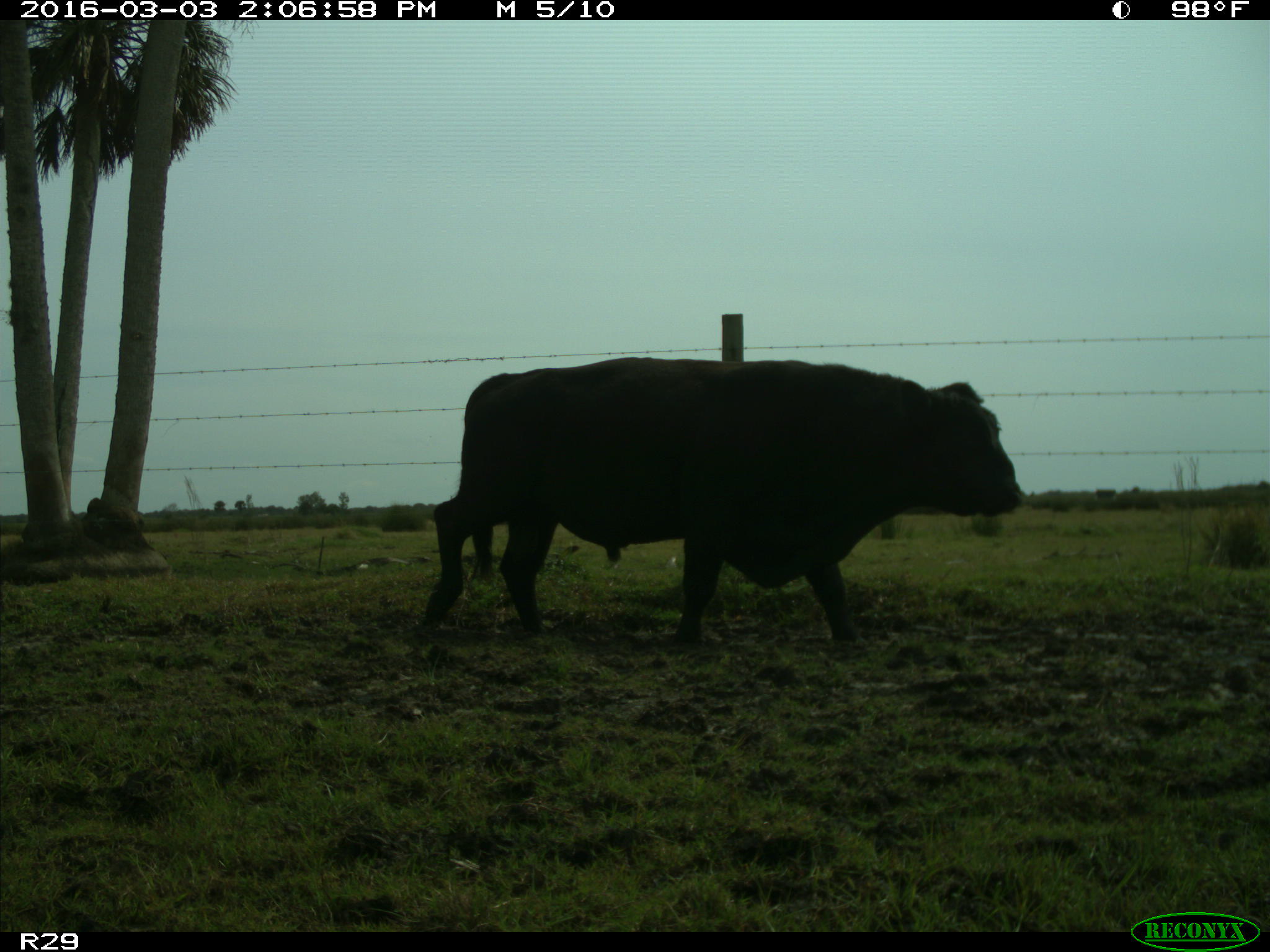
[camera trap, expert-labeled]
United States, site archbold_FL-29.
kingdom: Animalia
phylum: Chordata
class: Mammalia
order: Artiodactyla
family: Bovidae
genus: Bos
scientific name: Bos taurus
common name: domestic cow